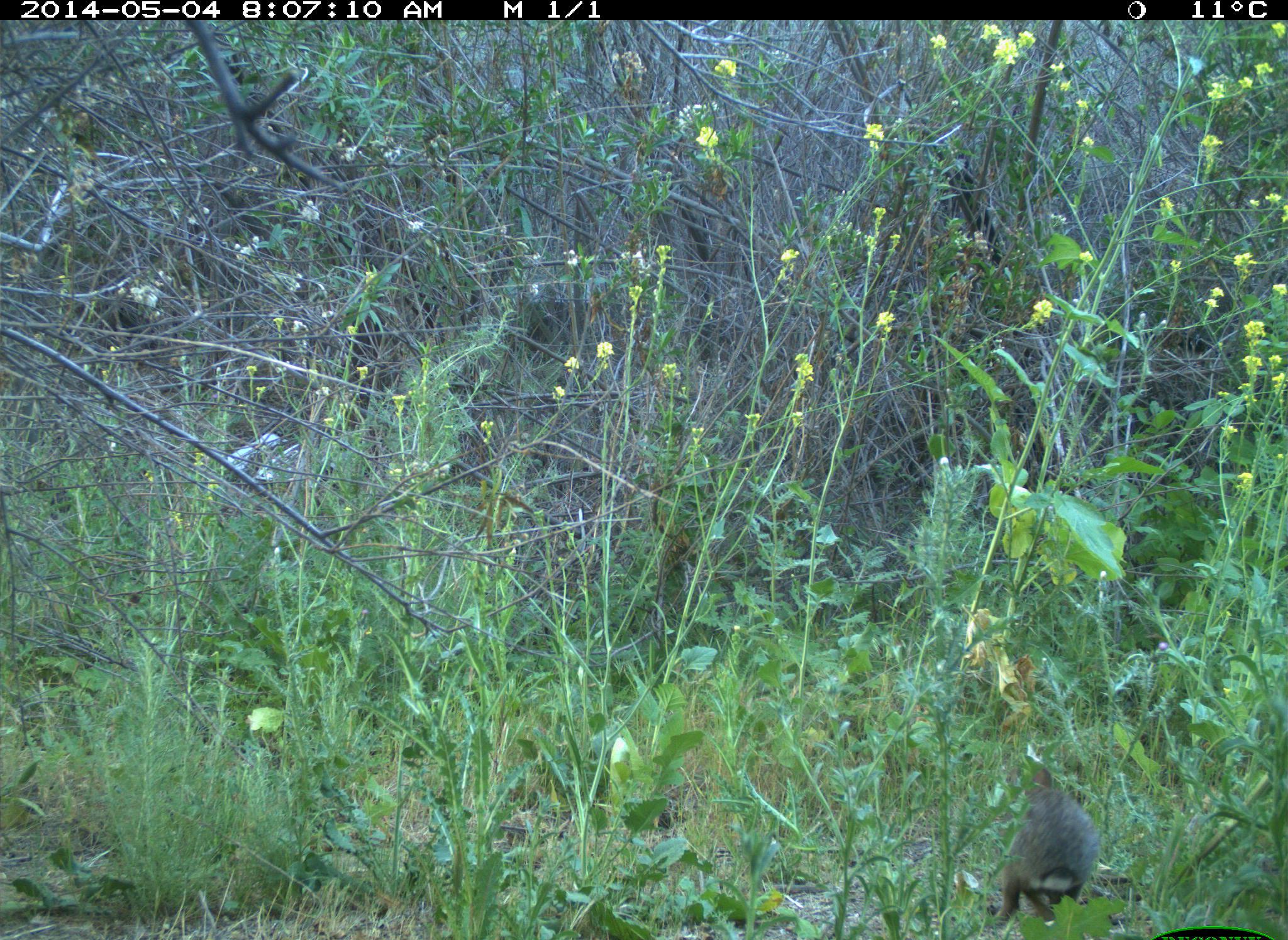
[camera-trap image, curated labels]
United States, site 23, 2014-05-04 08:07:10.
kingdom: Animalia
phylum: Chordata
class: Mammalia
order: Lagomorpha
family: Leporidae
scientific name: Leporidae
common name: rabbits and hares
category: rabbit